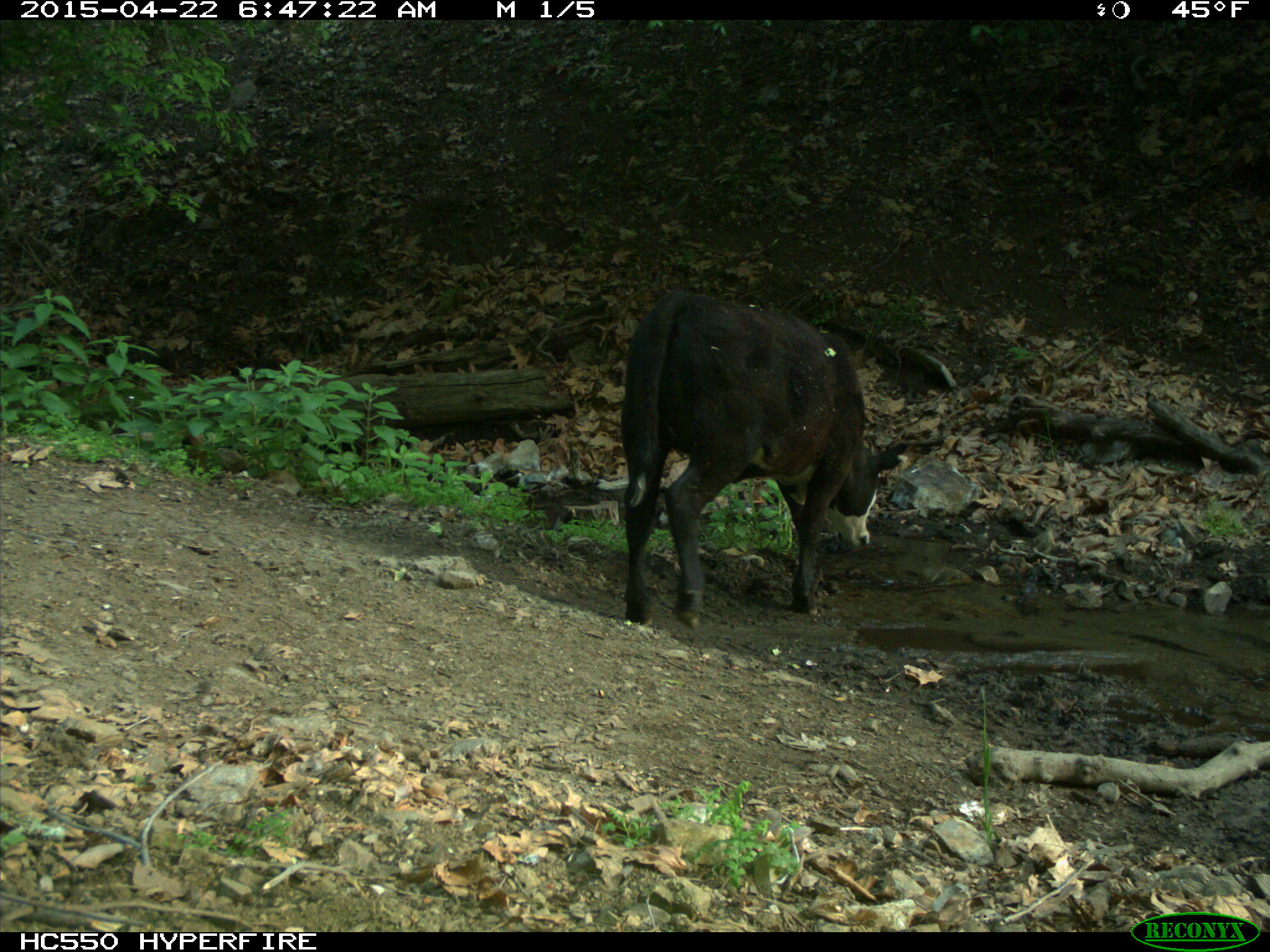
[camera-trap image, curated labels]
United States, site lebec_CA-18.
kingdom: Animalia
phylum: Chordata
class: Mammalia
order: Artiodactyla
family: Bovidae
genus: Bos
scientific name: Bos taurus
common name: domestic cow